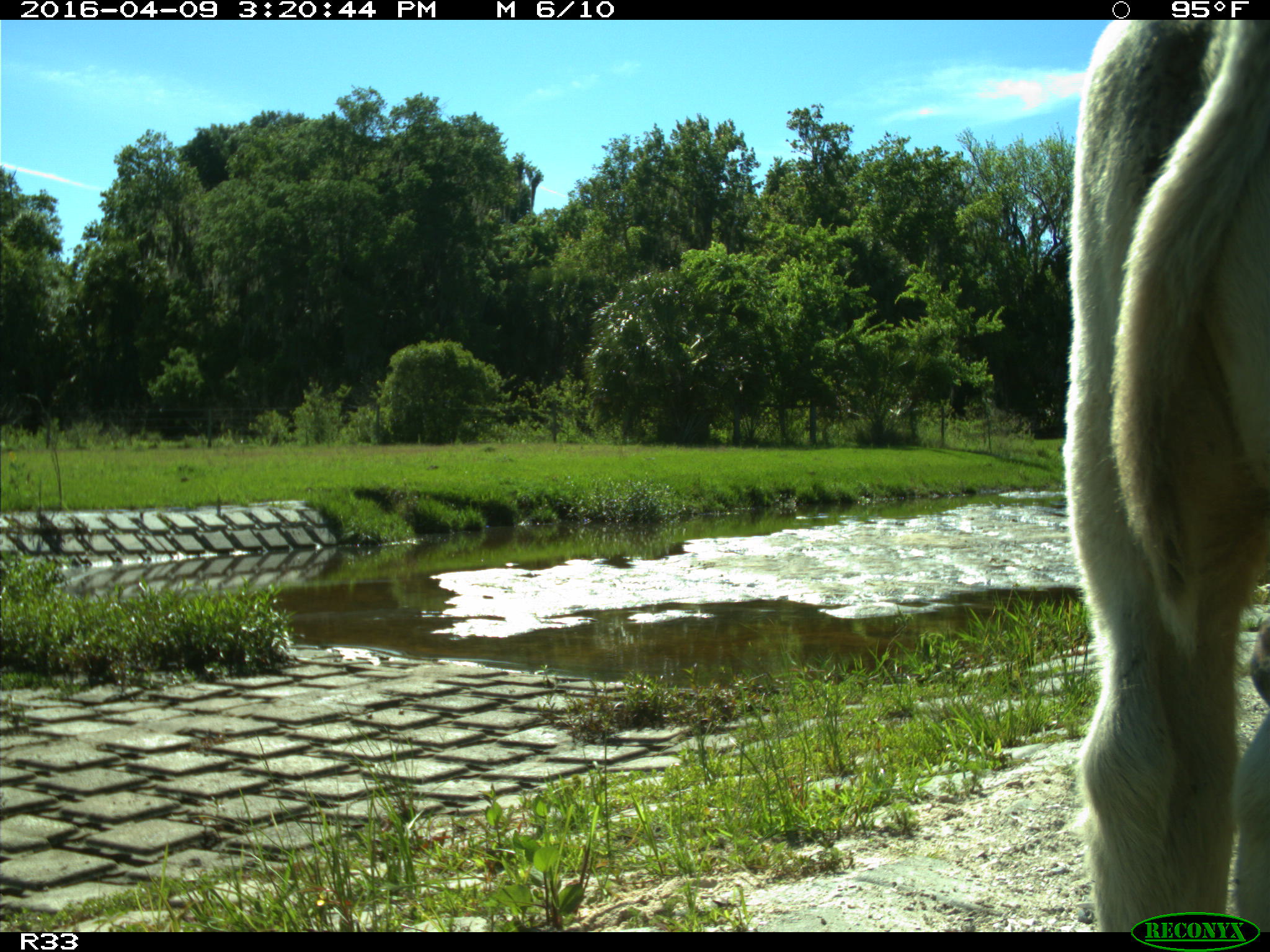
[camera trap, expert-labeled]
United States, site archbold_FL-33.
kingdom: Animalia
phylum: Chordata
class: Mammalia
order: Artiodactyla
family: Bovidae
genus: Bos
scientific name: Bos taurus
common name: domestic cow